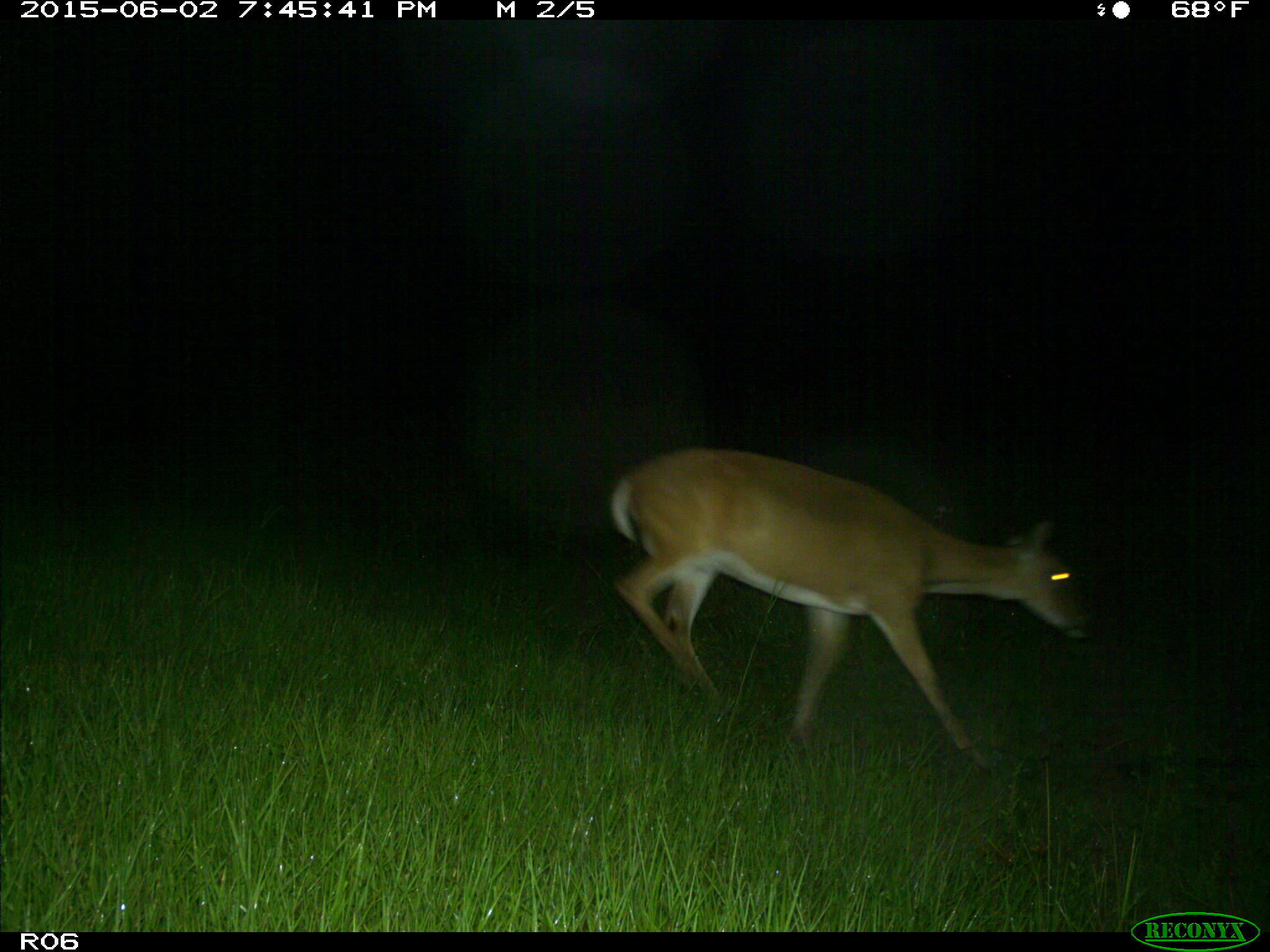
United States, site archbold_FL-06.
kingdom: Animalia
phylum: Chordata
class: Mammalia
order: Artiodactyla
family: Cervidae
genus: Odocoileus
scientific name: Odocoileus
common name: deer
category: unidentified deer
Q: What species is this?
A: Unidentified deer (deer) (Odocoileus).